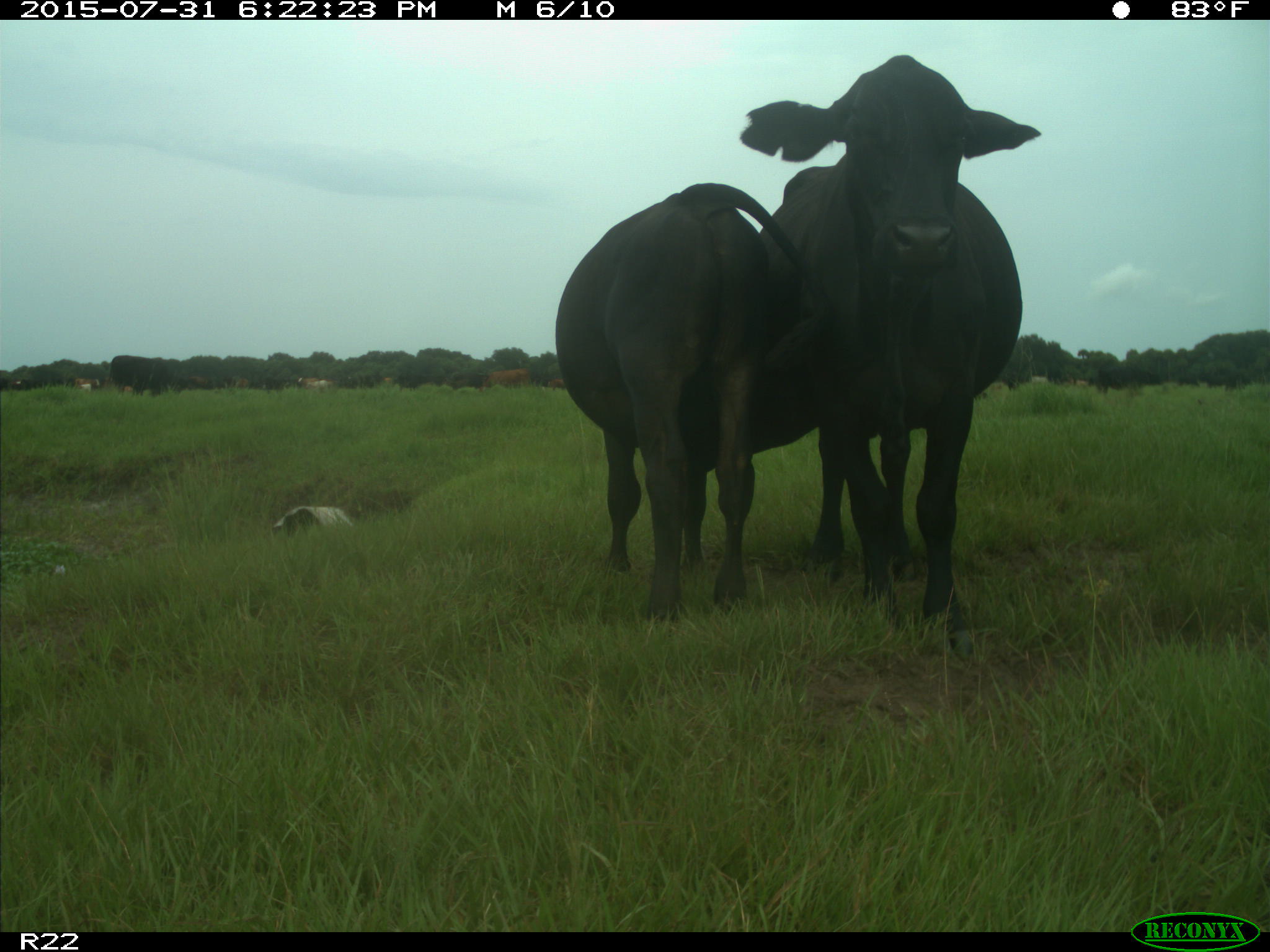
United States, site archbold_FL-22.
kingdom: Animalia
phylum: Chordata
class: Mammalia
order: Artiodactyla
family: Bovidae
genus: Bos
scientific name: Bos taurus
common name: domestic cow